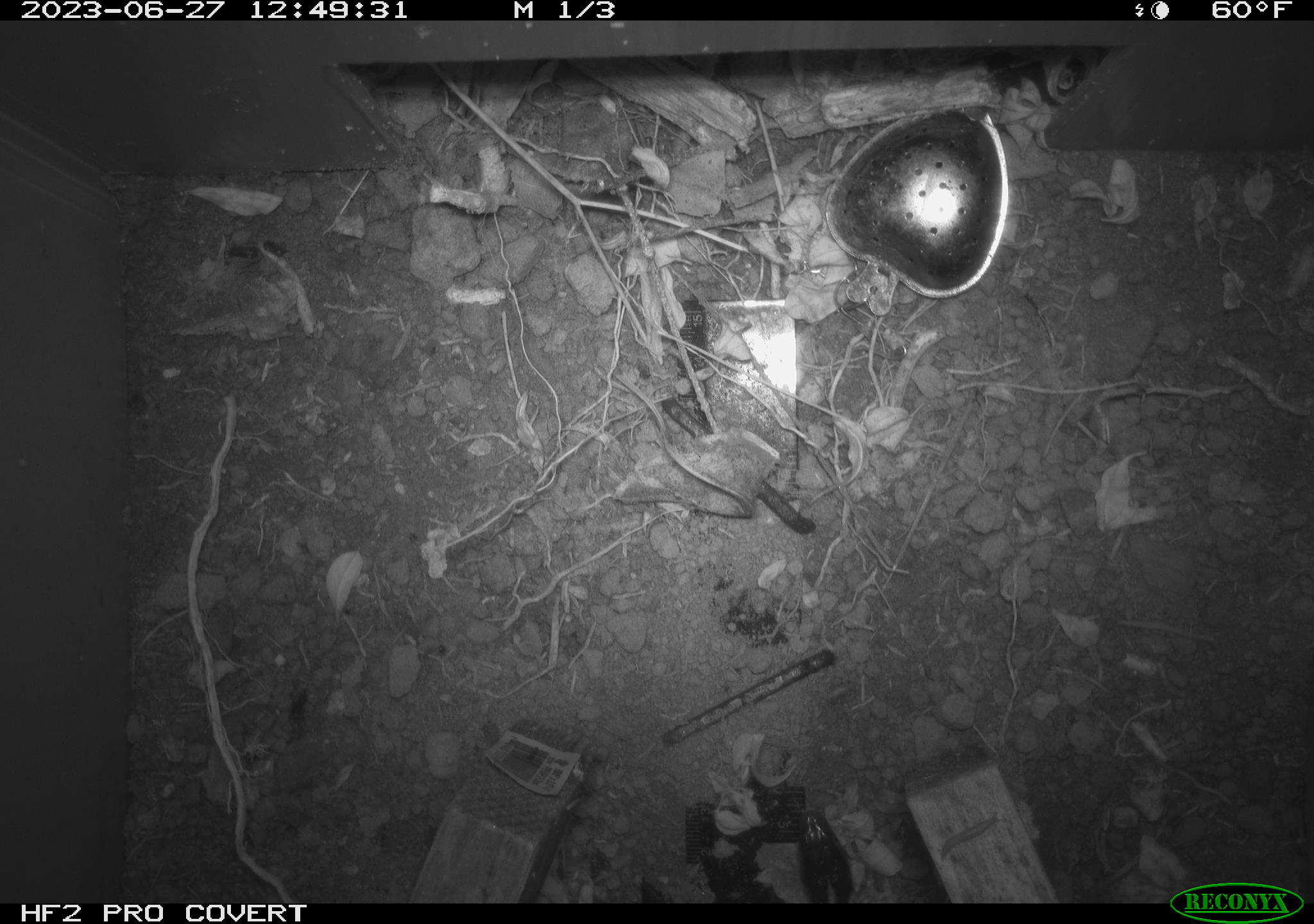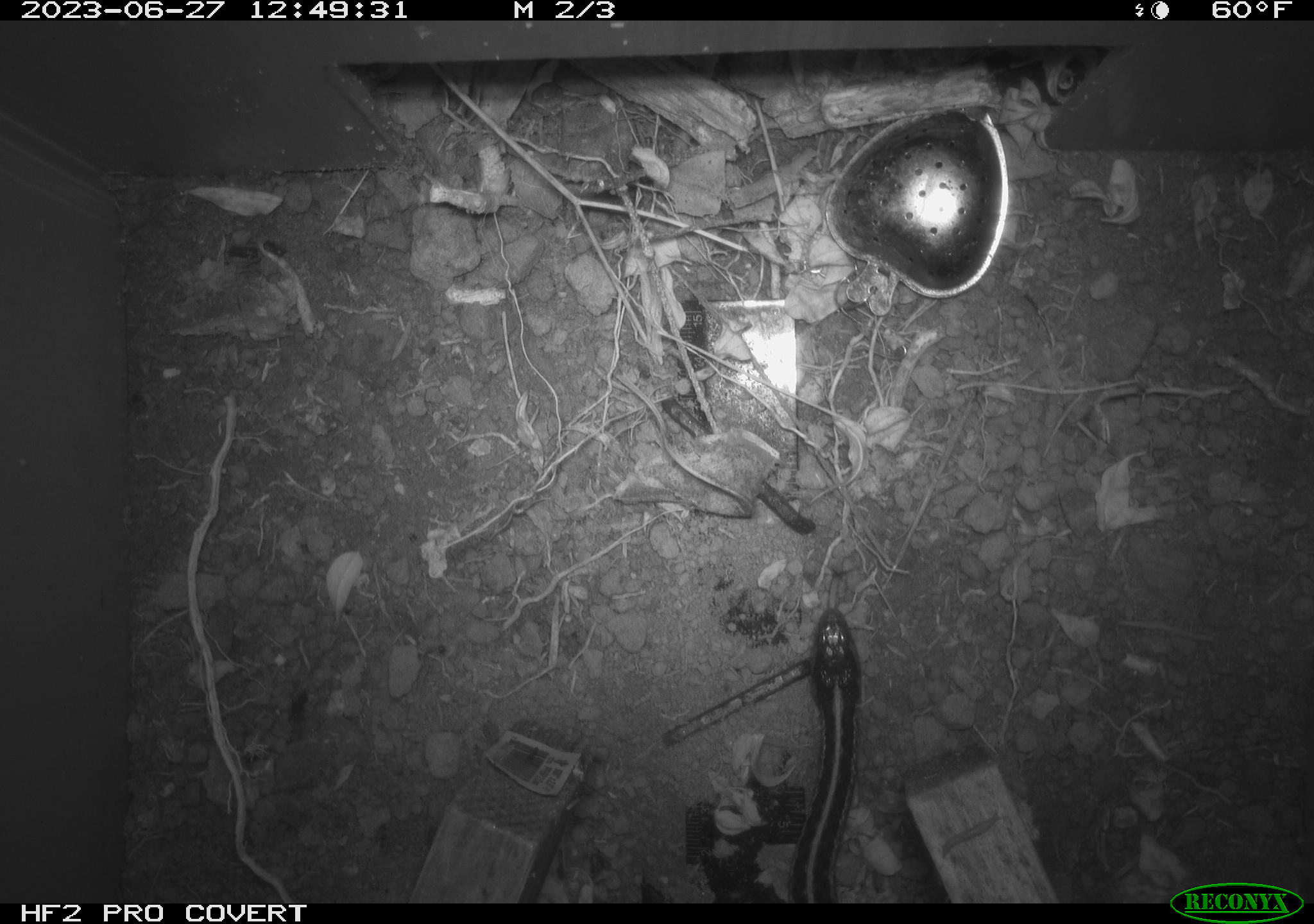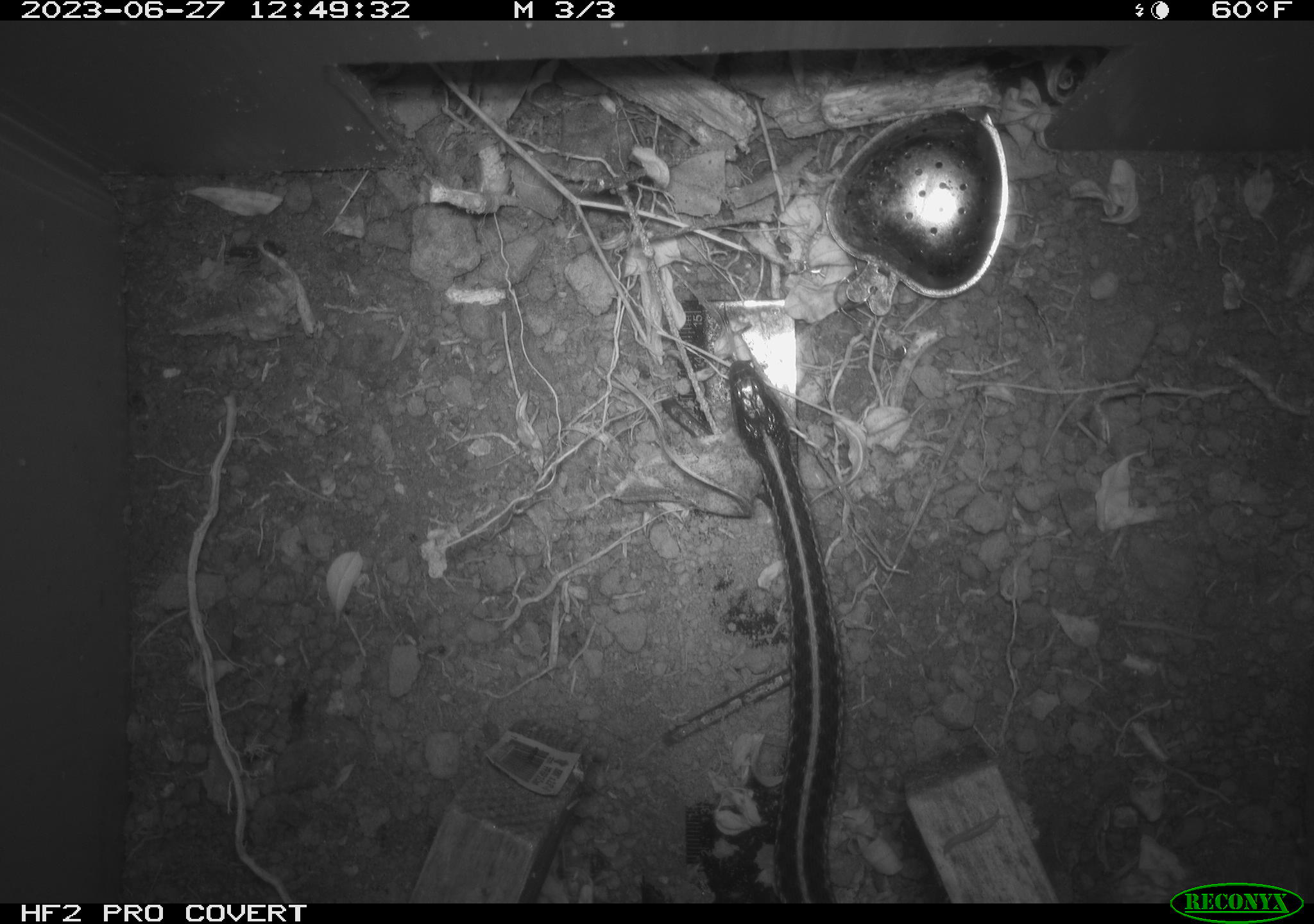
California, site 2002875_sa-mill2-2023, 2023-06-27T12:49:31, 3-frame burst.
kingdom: Animalia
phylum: Chordata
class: Reptilia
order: Squamata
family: Colubridae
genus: Thamnophis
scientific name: Thamnophis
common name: american gartersnakes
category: thamnophis species